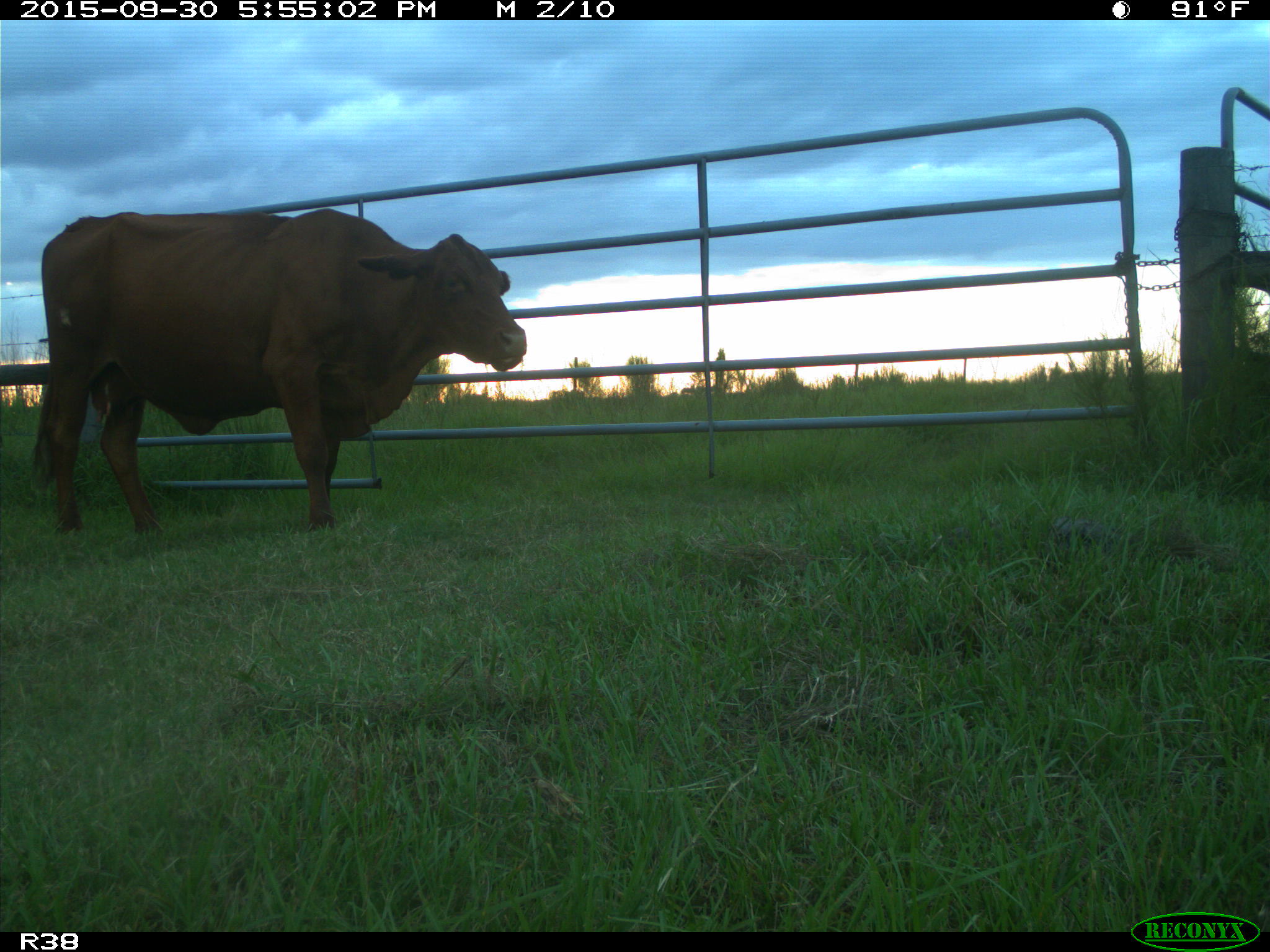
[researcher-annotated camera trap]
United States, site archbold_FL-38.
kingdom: Animalia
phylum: Chordata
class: Mammalia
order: Artiodactyla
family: Bovidae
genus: Bos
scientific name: Bos taurus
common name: domestic cow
Bos taurus (domestic cow).